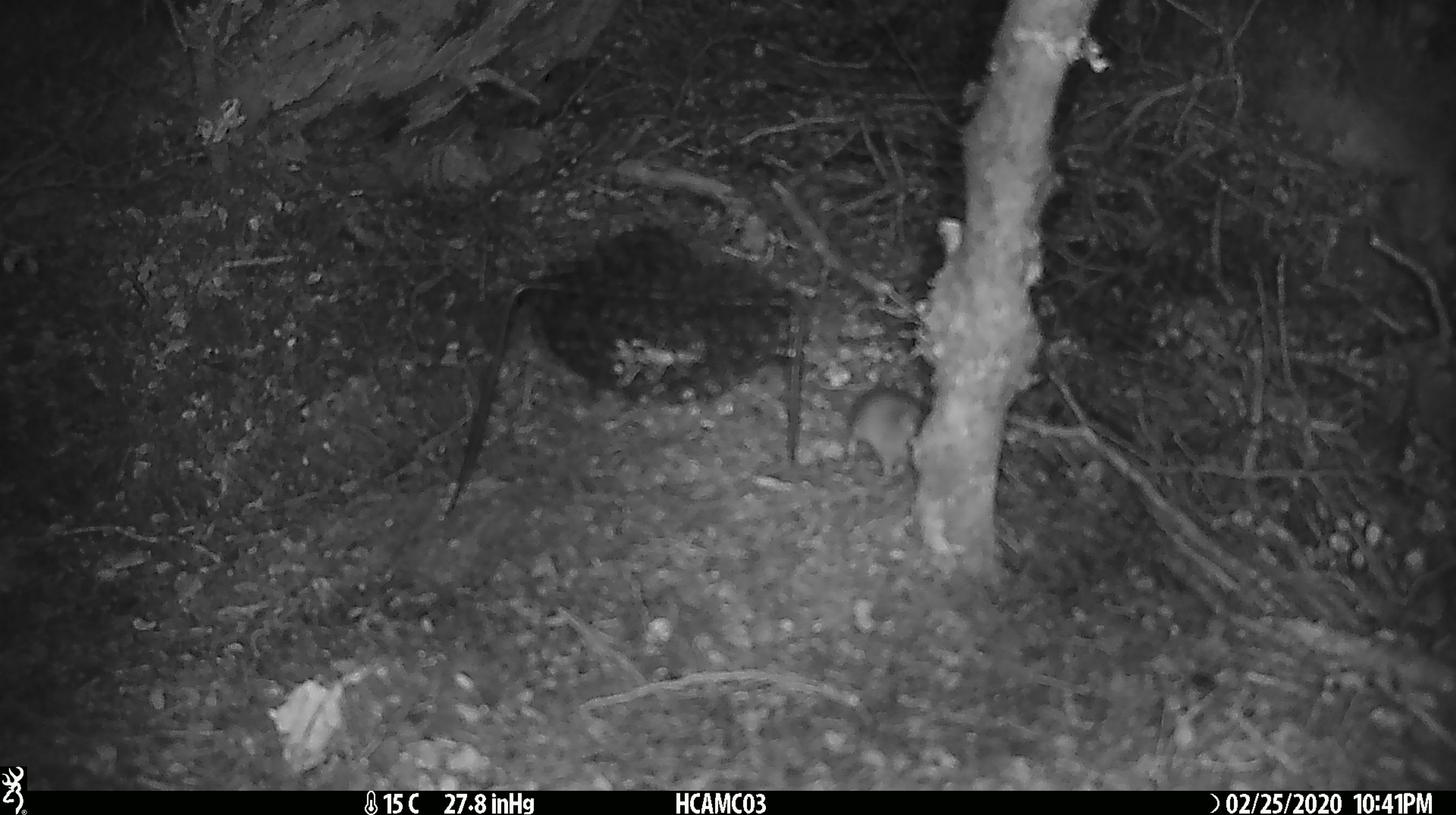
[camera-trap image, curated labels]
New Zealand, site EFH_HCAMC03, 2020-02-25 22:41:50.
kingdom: Animalia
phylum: Chordata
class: Mammalia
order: Rodentia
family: Muridae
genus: Mus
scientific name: Mus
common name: mouse